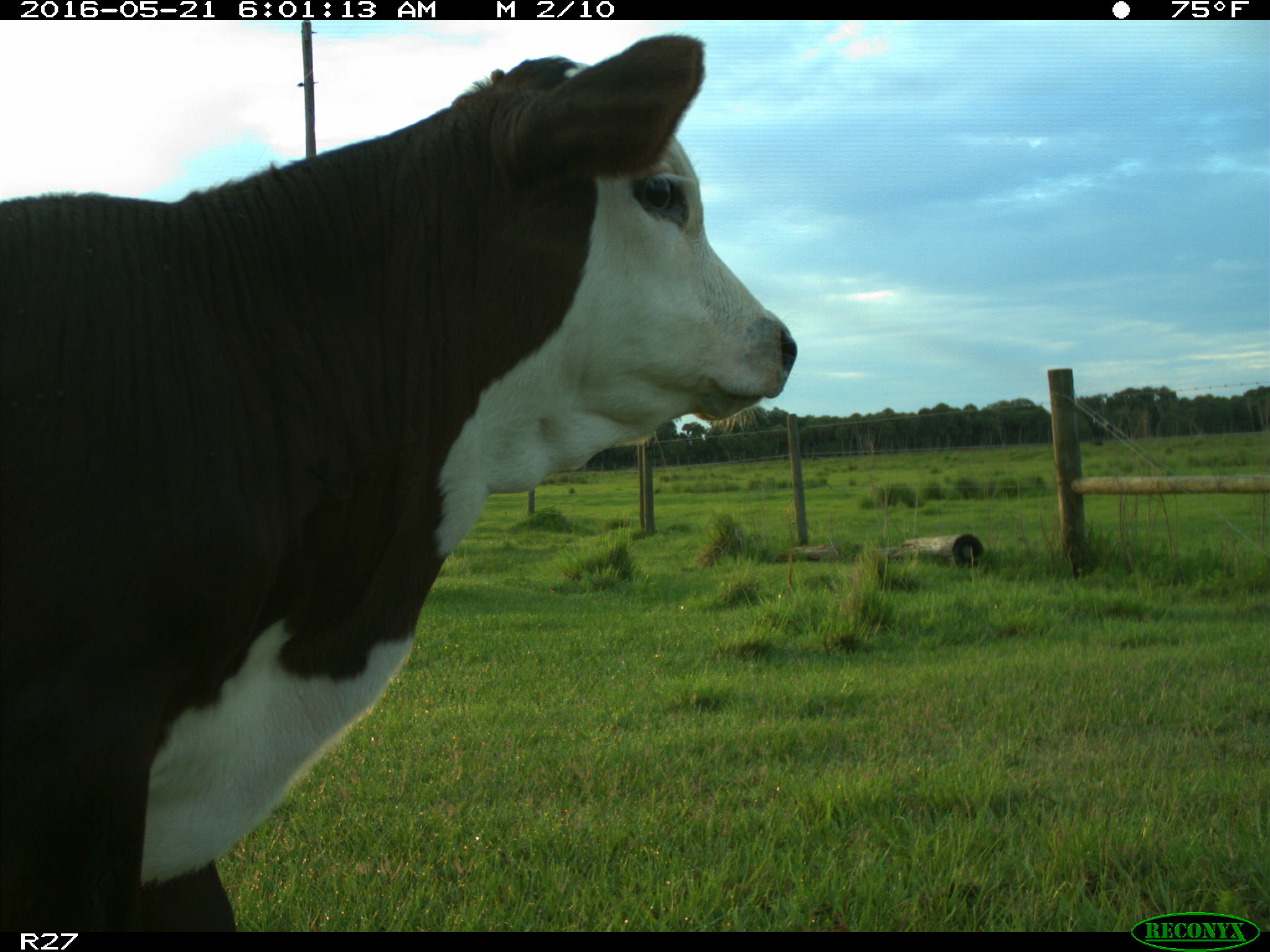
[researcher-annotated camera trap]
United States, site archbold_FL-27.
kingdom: Animalia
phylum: Chordata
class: Mammalia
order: Artiodactyla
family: Bovidae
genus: Bos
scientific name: Bos taurus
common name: domestic cow